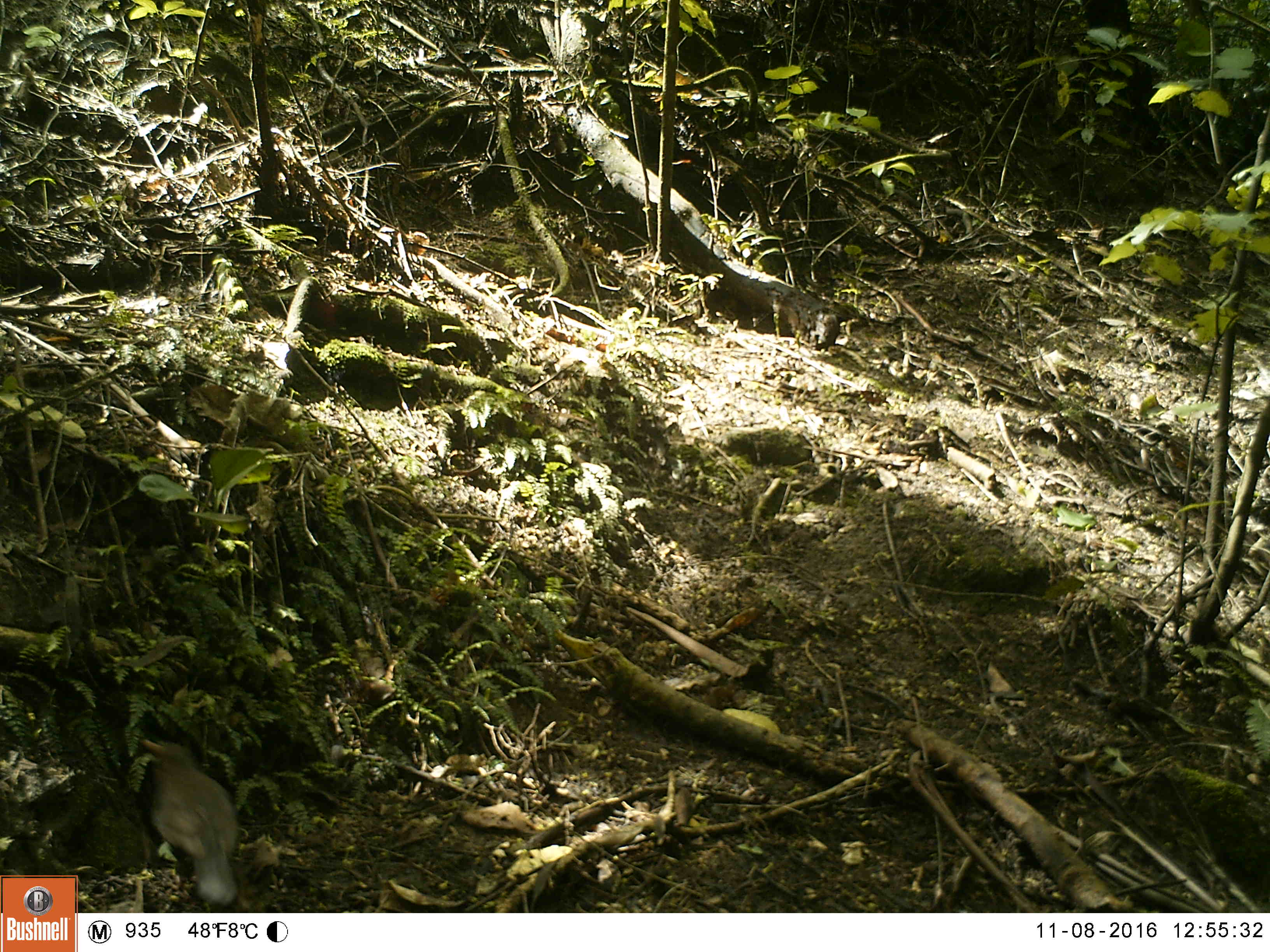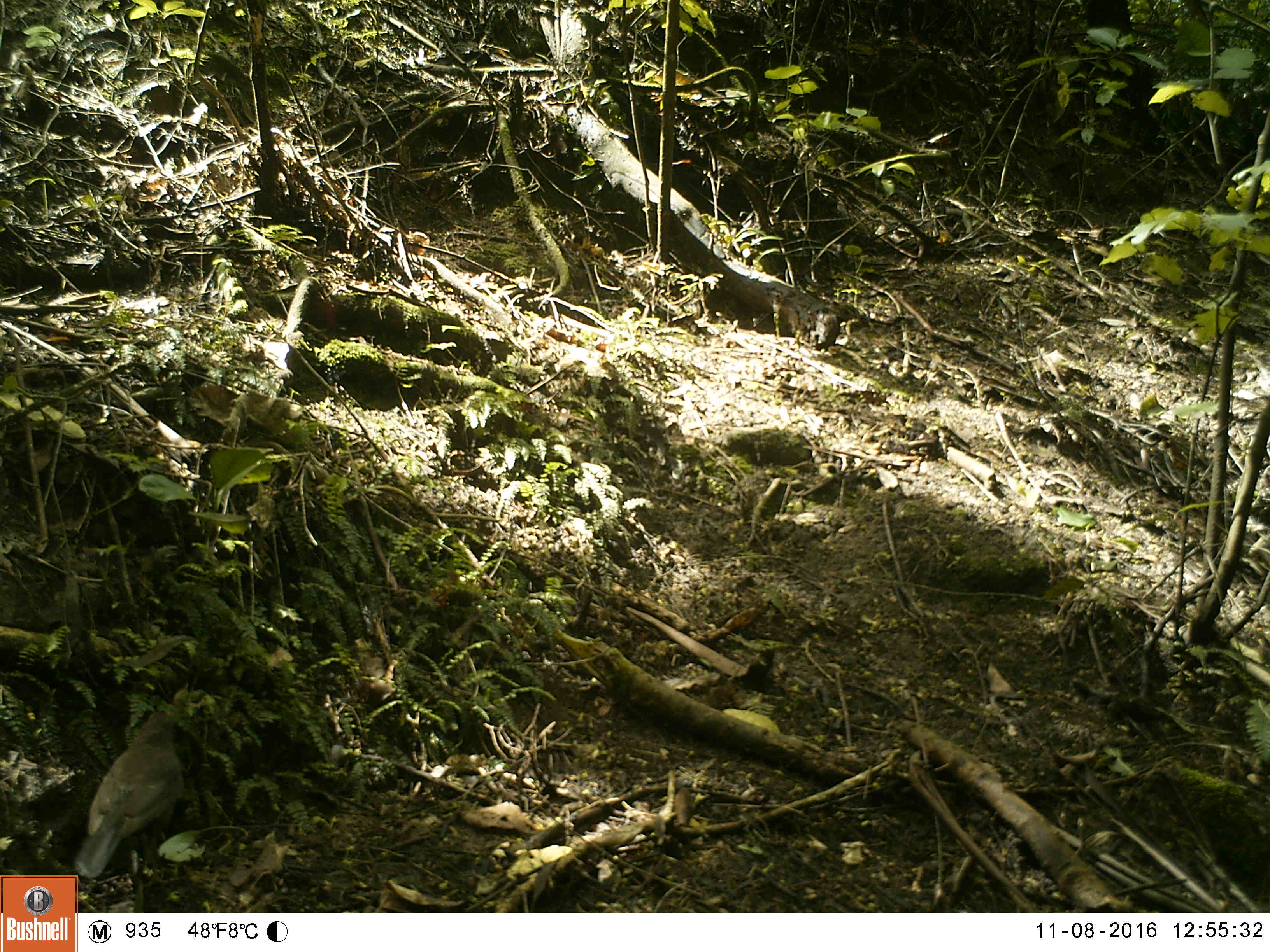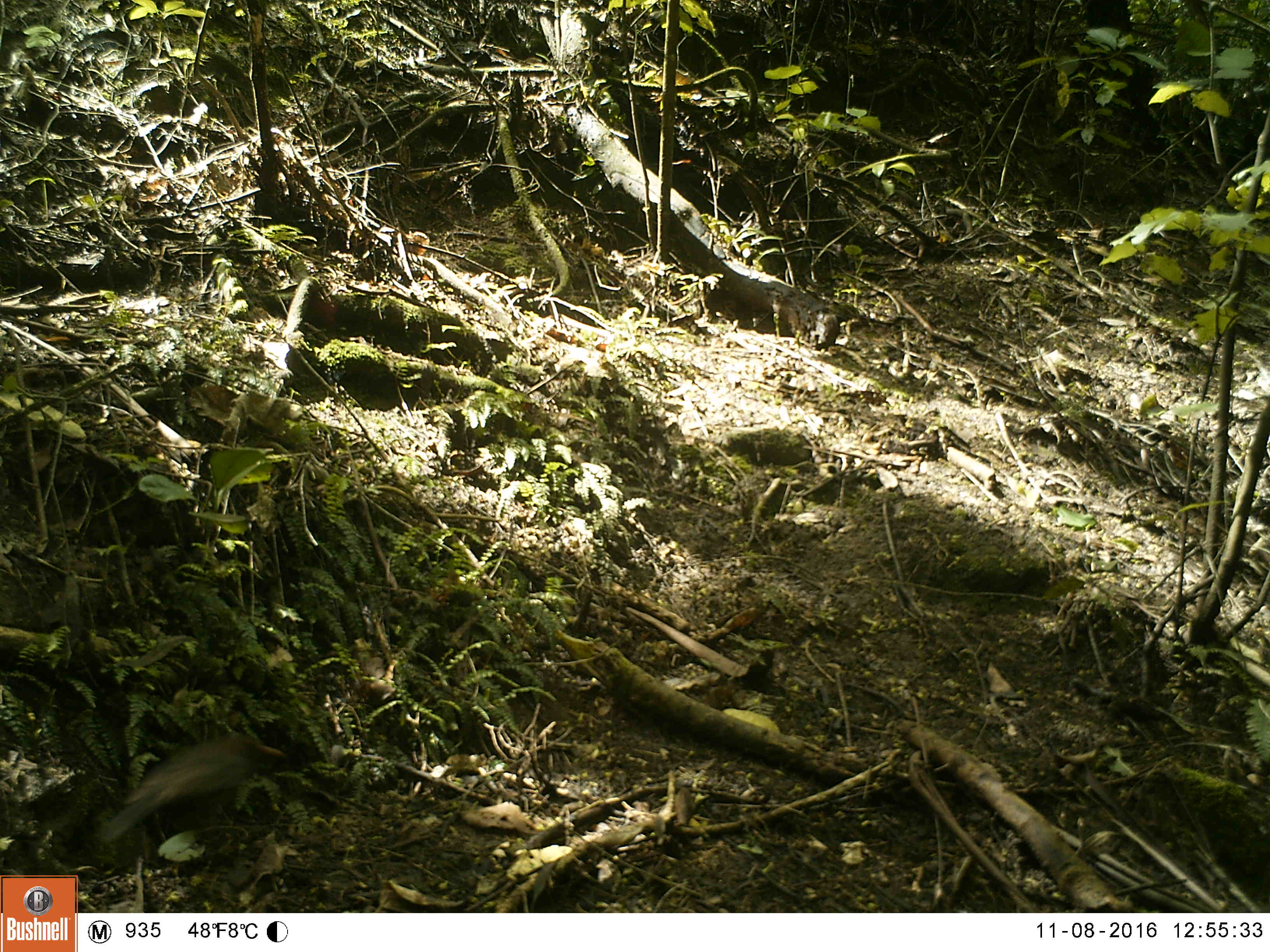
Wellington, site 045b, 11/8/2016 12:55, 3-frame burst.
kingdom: Animalia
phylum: Chordata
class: Aves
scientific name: Aves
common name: bird